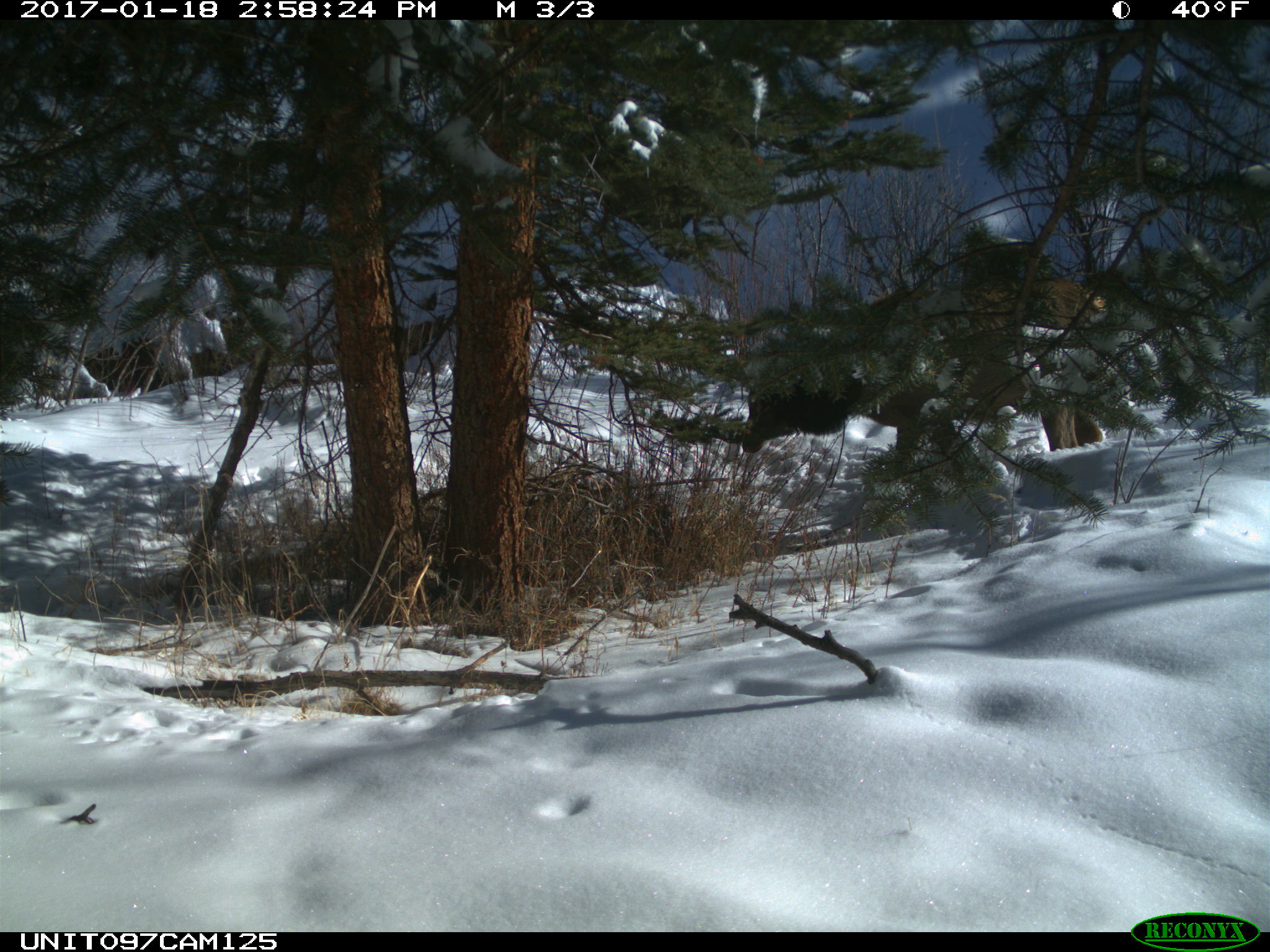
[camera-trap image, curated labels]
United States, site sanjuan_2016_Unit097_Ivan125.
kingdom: Animalia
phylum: Chordata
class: Mammalia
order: Artiodactyla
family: Cervidae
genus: Cervus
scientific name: Cervus elaphus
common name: red deer